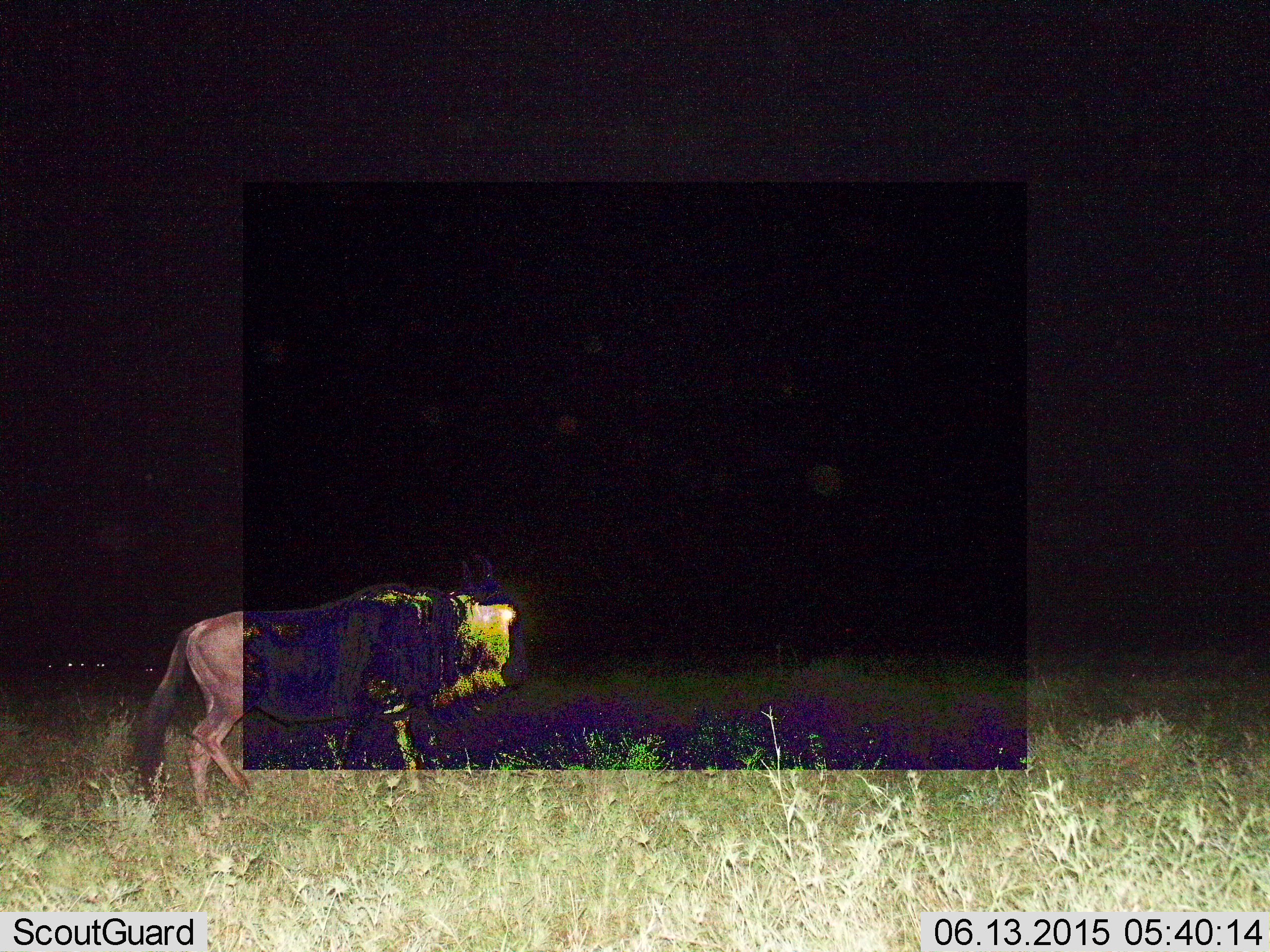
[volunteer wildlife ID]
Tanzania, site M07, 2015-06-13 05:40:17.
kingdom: Animalia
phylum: Chordata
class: Mammalia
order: Artiodactyla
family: Bovidae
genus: Connochaetes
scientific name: Connochaetes taurinus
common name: blue wildebeest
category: wildebeest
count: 1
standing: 40%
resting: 0%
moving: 60%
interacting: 0%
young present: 0%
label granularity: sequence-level